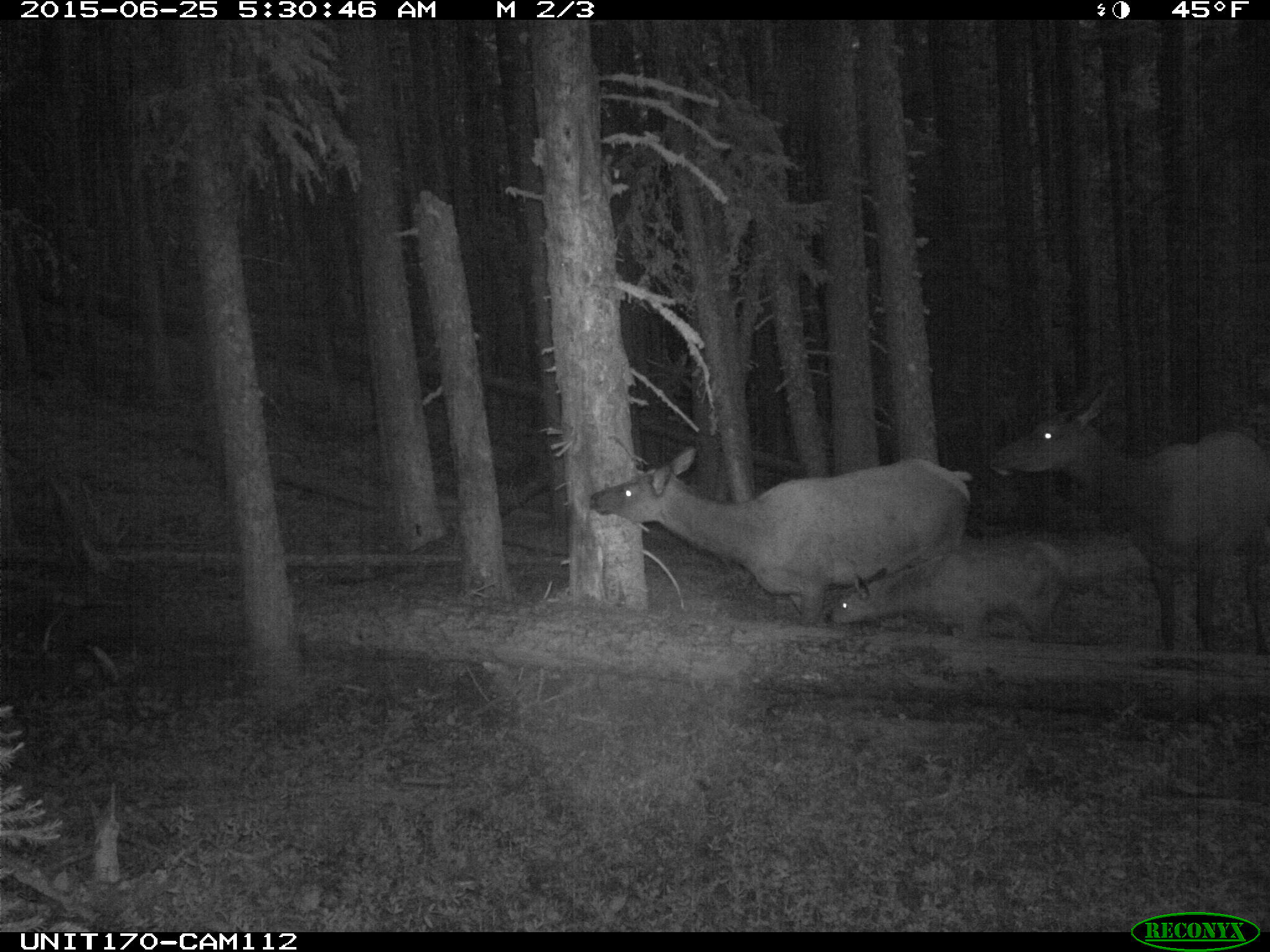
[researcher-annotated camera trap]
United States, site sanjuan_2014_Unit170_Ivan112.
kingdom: Animalia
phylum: Chordata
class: Mammalia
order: Artiodactyla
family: Cervidae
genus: Cervus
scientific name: Cervus elaphus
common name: red deer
Cervus elaphus (red deer).